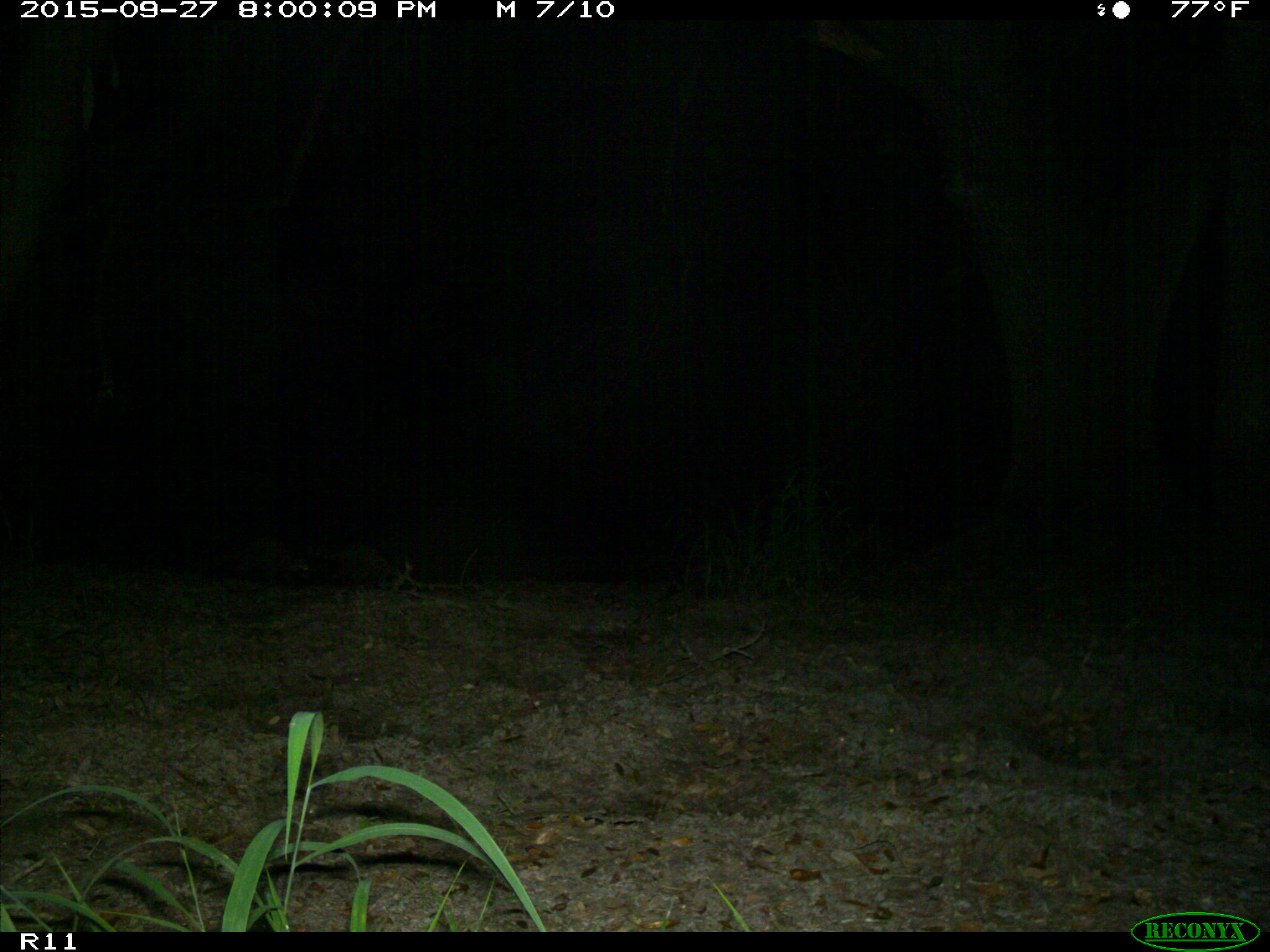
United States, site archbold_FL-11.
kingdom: Animalia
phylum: Chordata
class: Mammalia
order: Carnivora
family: Procyonidae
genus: Procyon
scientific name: Procyon lotor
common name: common raccoon